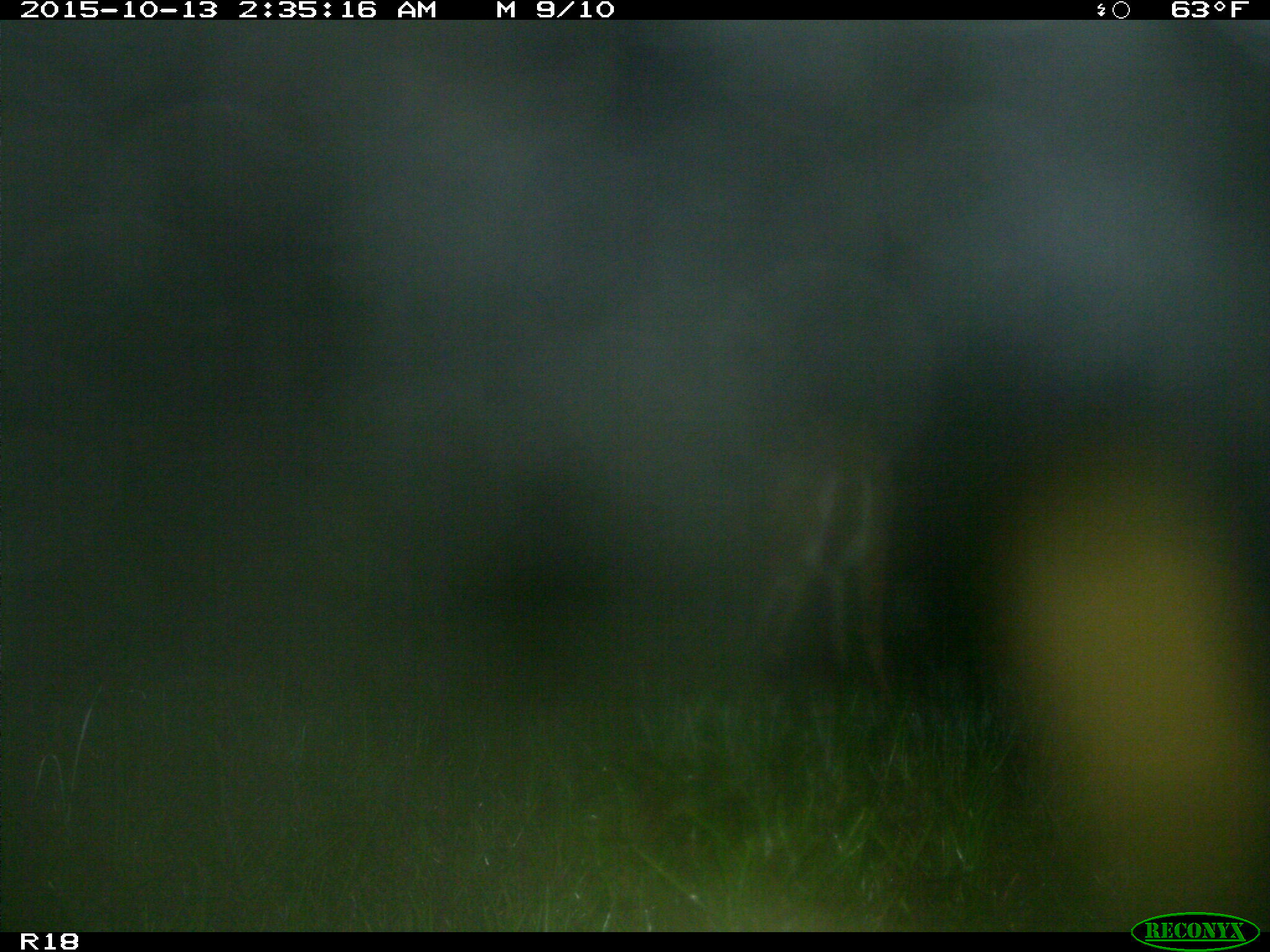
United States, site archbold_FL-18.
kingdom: Animalia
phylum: Chordata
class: Mammalia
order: Artiodactyla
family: Cervidae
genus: Odocoileus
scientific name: Odocoileus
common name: deer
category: unidentified deer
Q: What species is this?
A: Unidentified deer (deer) (Odocoileus).